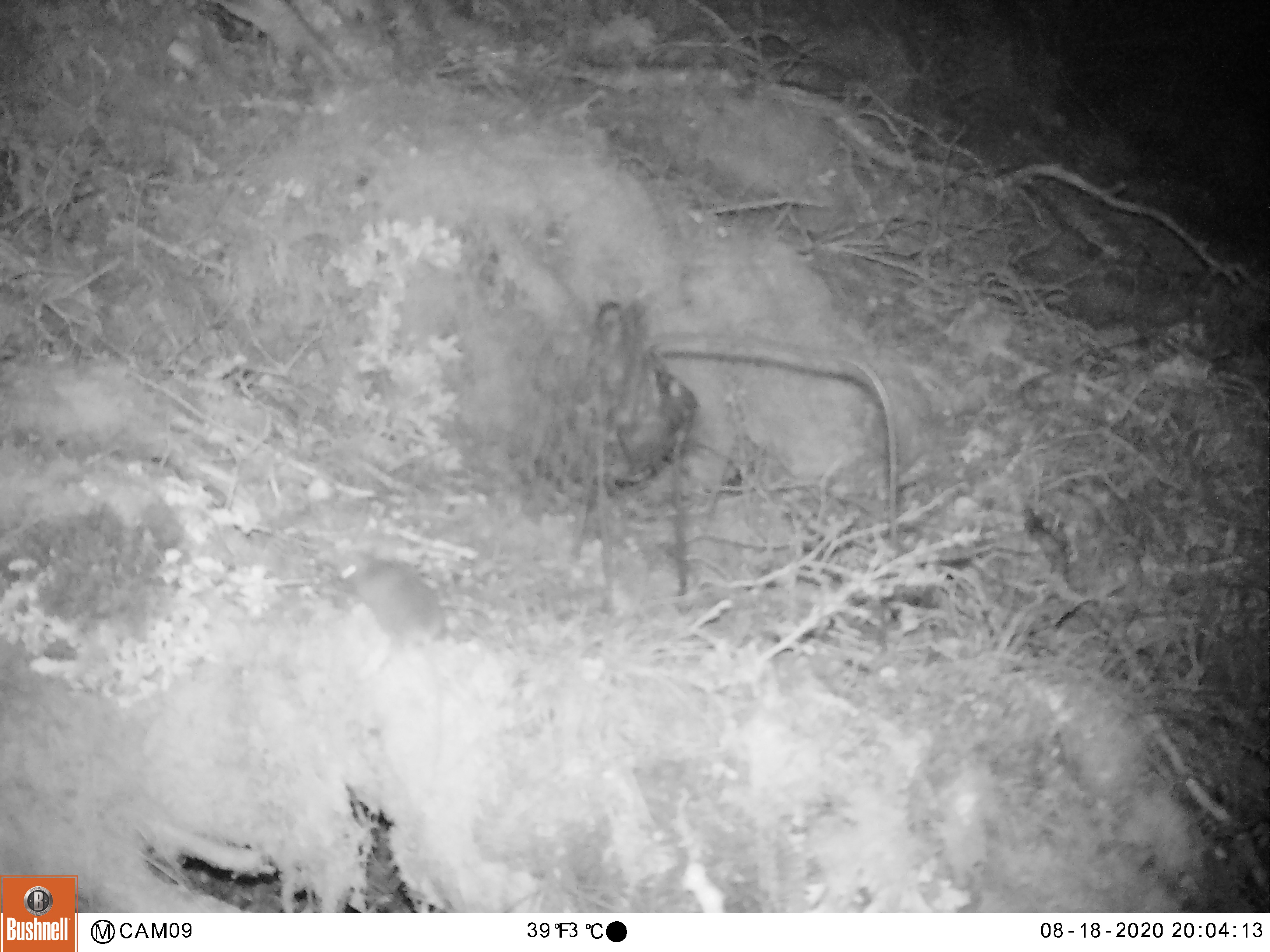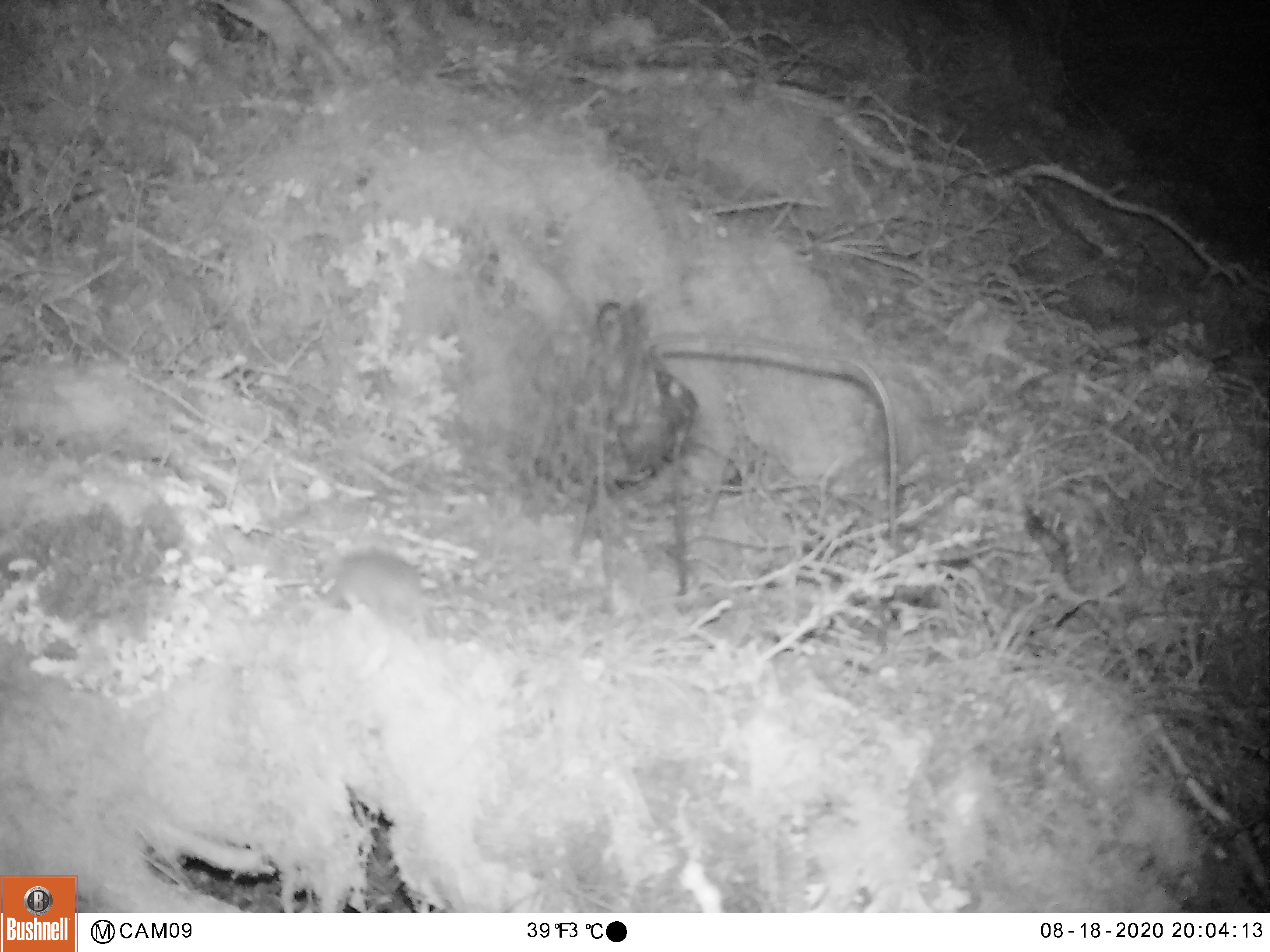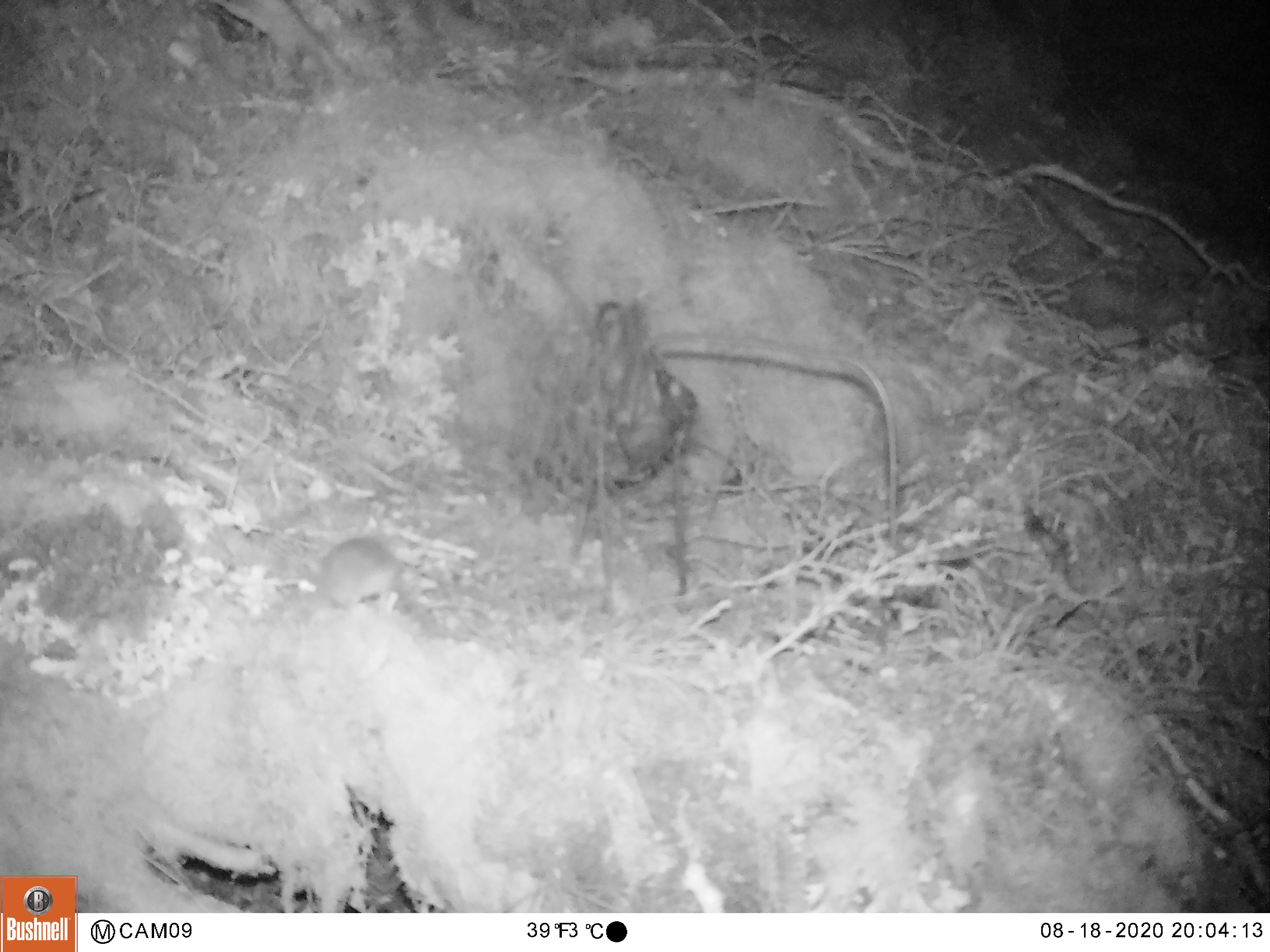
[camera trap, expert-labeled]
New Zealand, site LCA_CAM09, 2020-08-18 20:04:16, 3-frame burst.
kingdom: Animalia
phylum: Chordata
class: Mammalia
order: Rodentia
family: Muridae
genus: Mus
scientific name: Mus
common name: mouse